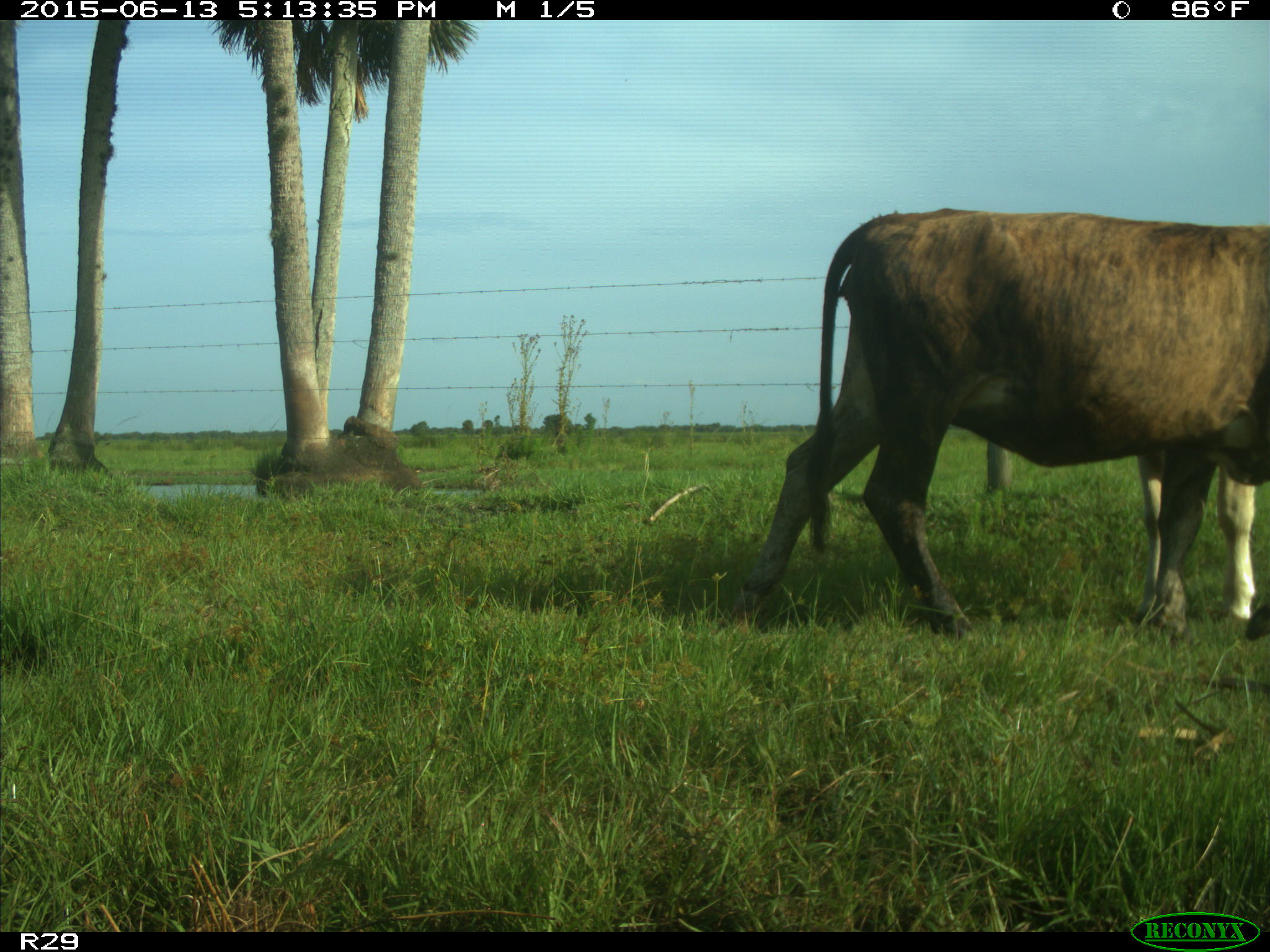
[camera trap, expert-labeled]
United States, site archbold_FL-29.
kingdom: Animalia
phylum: Chordata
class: Mammalia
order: Artiodactyla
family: Bovidae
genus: Bos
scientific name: Bos taurus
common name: domestic cow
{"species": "Bos taurus (domestic cow)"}